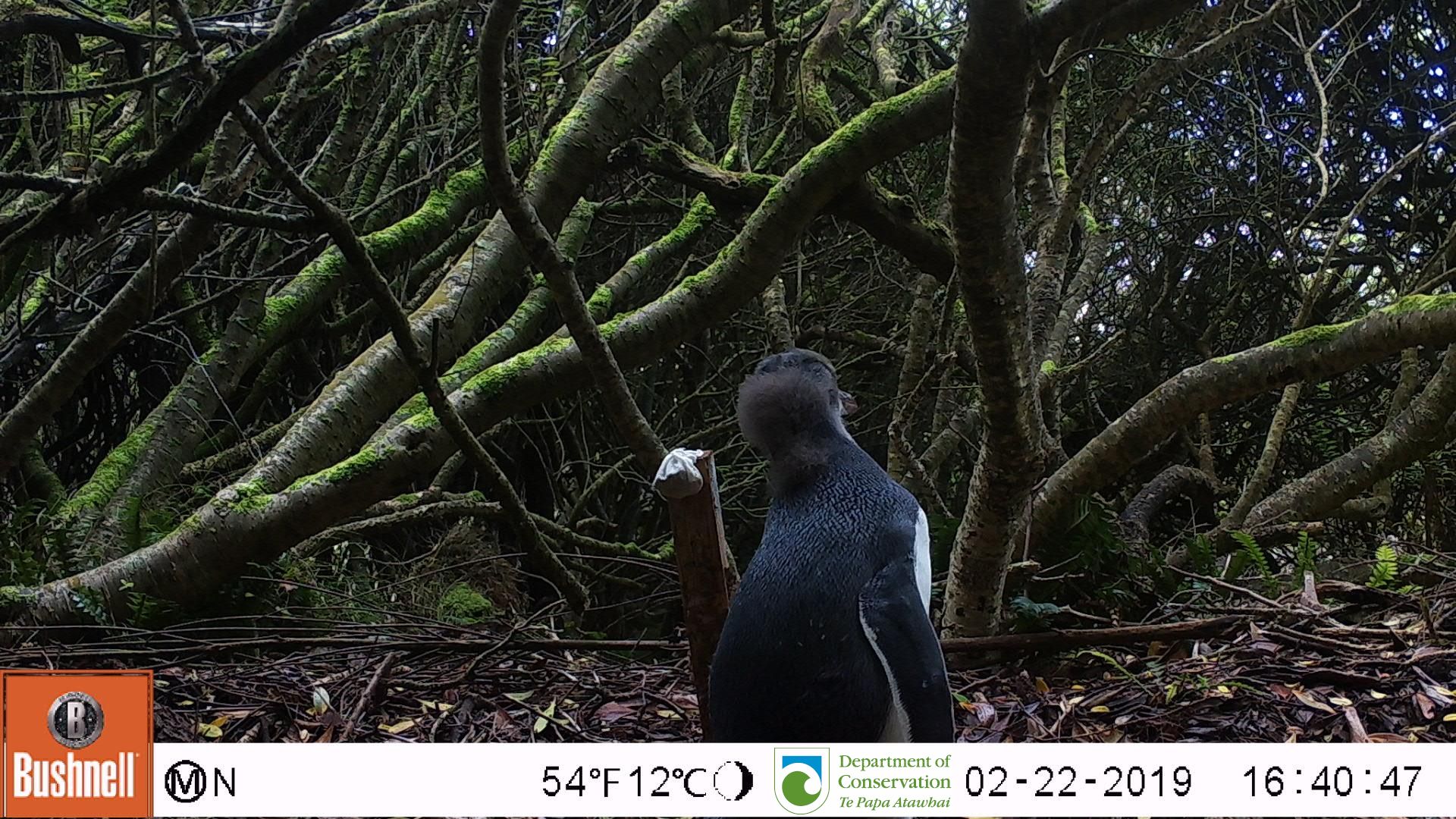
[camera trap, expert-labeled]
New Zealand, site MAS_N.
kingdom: Animalia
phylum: Chordata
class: Aves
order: Sphenisciformes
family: Spheniscidae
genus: Megadyptes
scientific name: Megadyptes antipodes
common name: yellow-eyed penguin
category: yellow eyed penguin